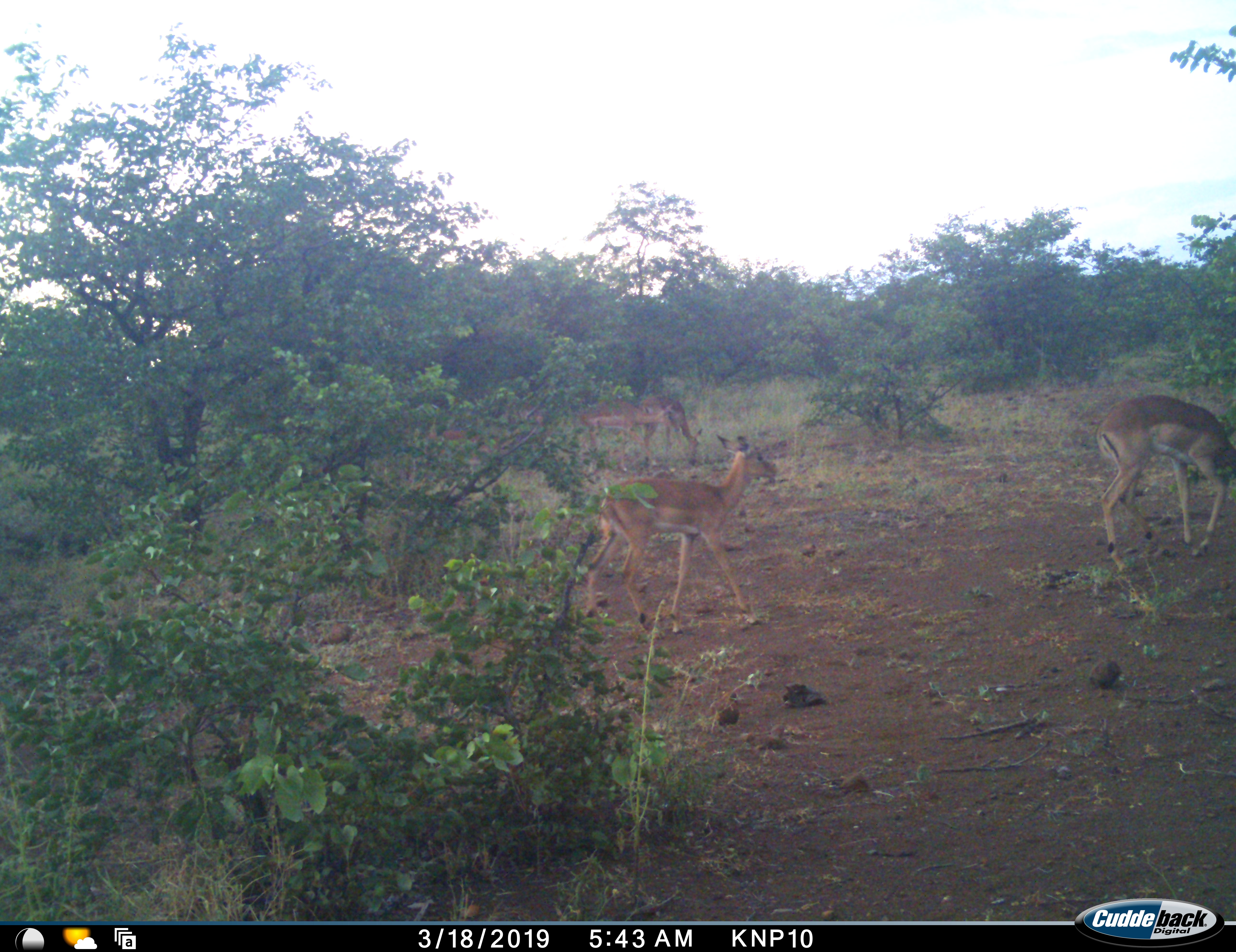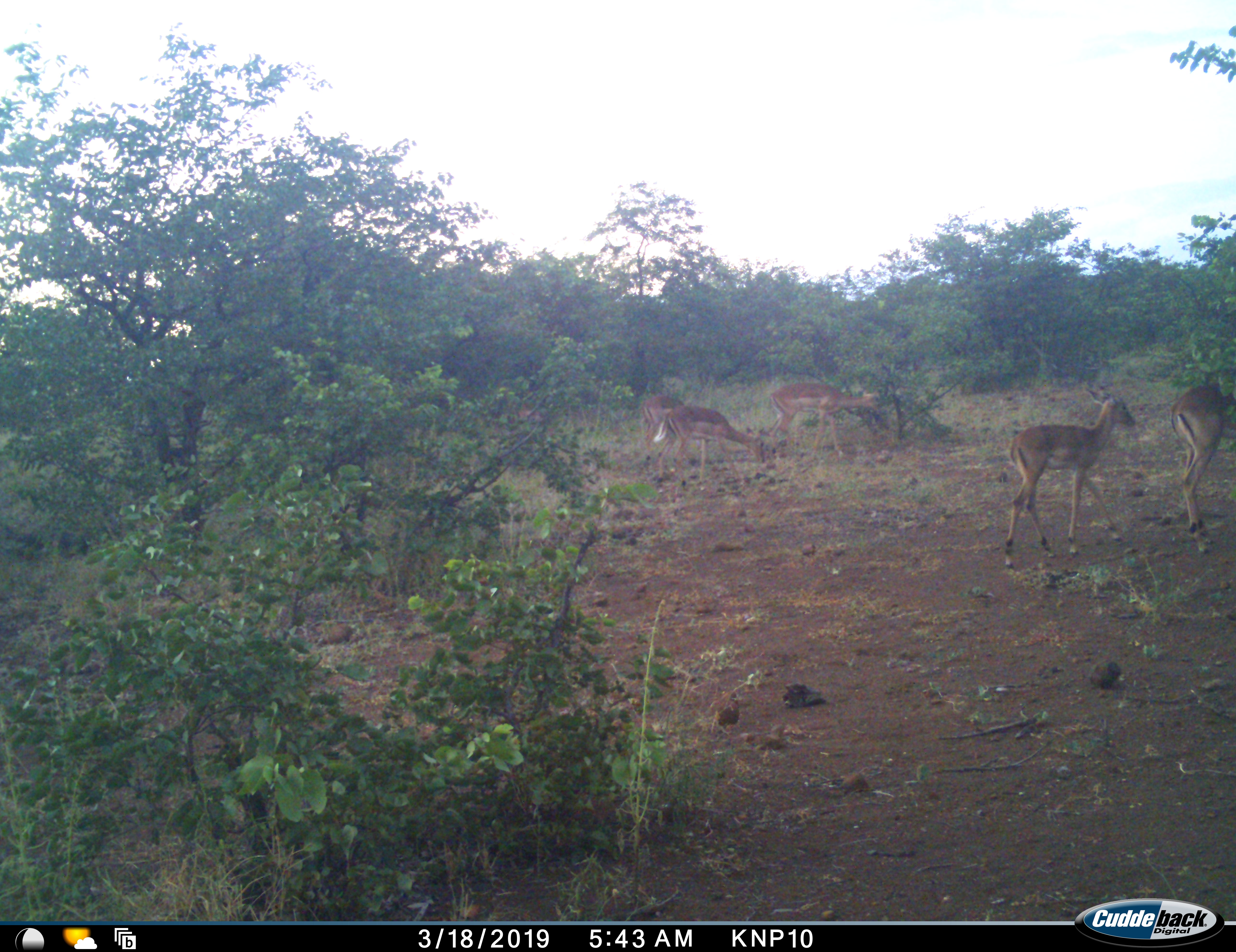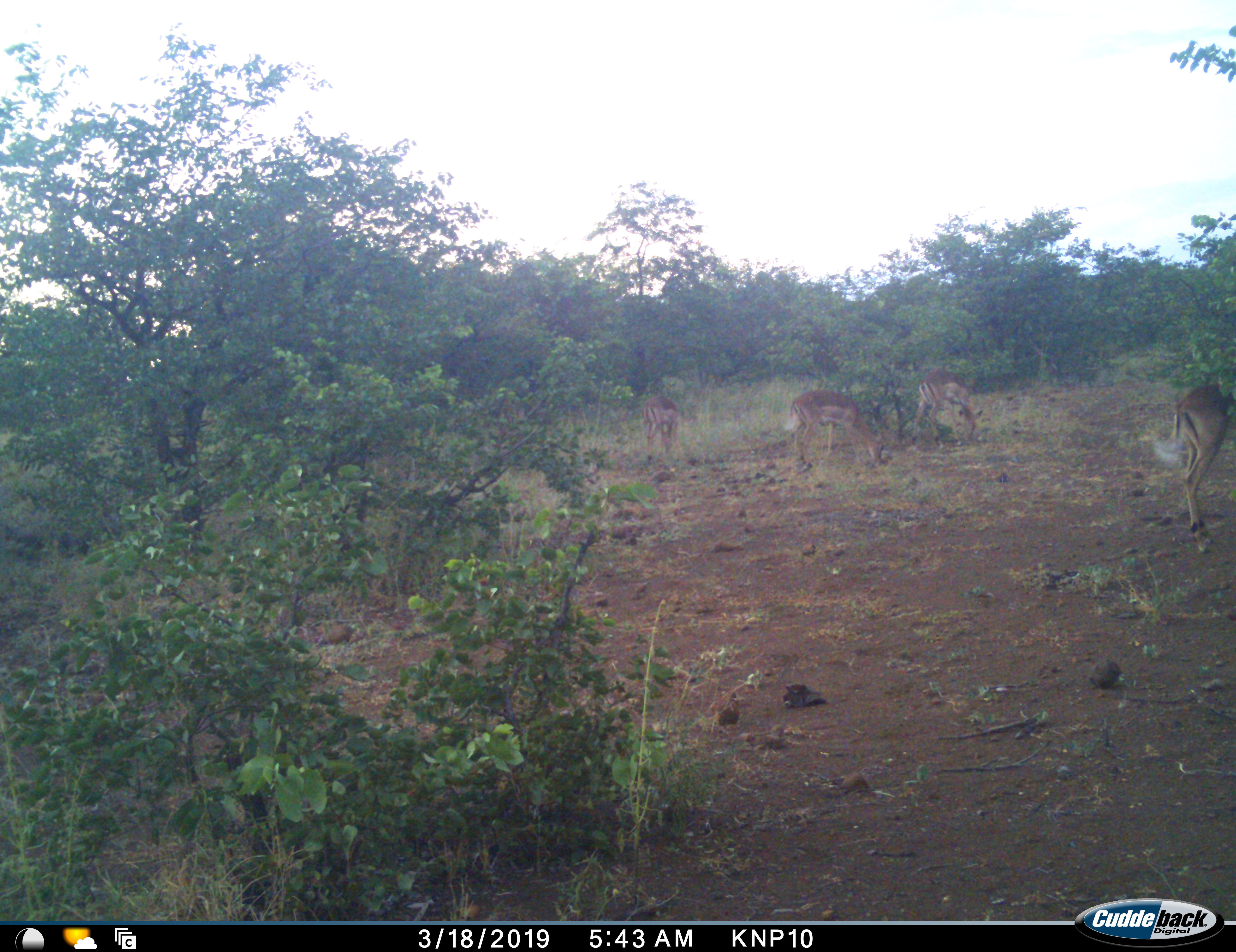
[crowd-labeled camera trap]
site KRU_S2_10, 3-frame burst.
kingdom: Animalia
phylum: Chordata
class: Mammalia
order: Artiodactyla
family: Bovidae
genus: Aepyceros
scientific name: Aepyceros melampus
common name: impala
Impala (Aepyceros melampus), count 5. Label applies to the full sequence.